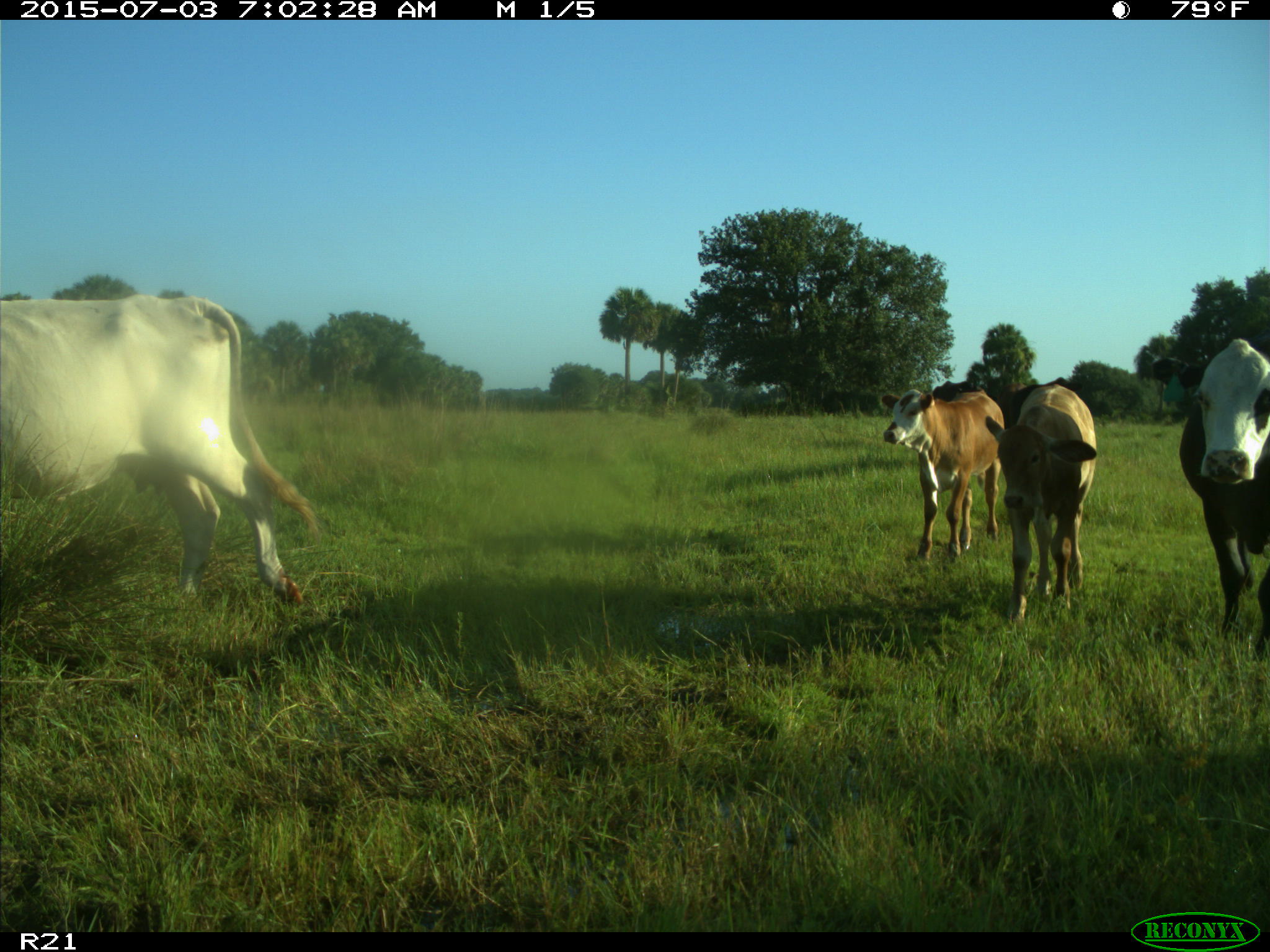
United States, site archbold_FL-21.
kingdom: Animalia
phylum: Chordata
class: Mammalia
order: Artiodactyla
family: Bovidae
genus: Bos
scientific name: Bos taurus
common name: domestic cow